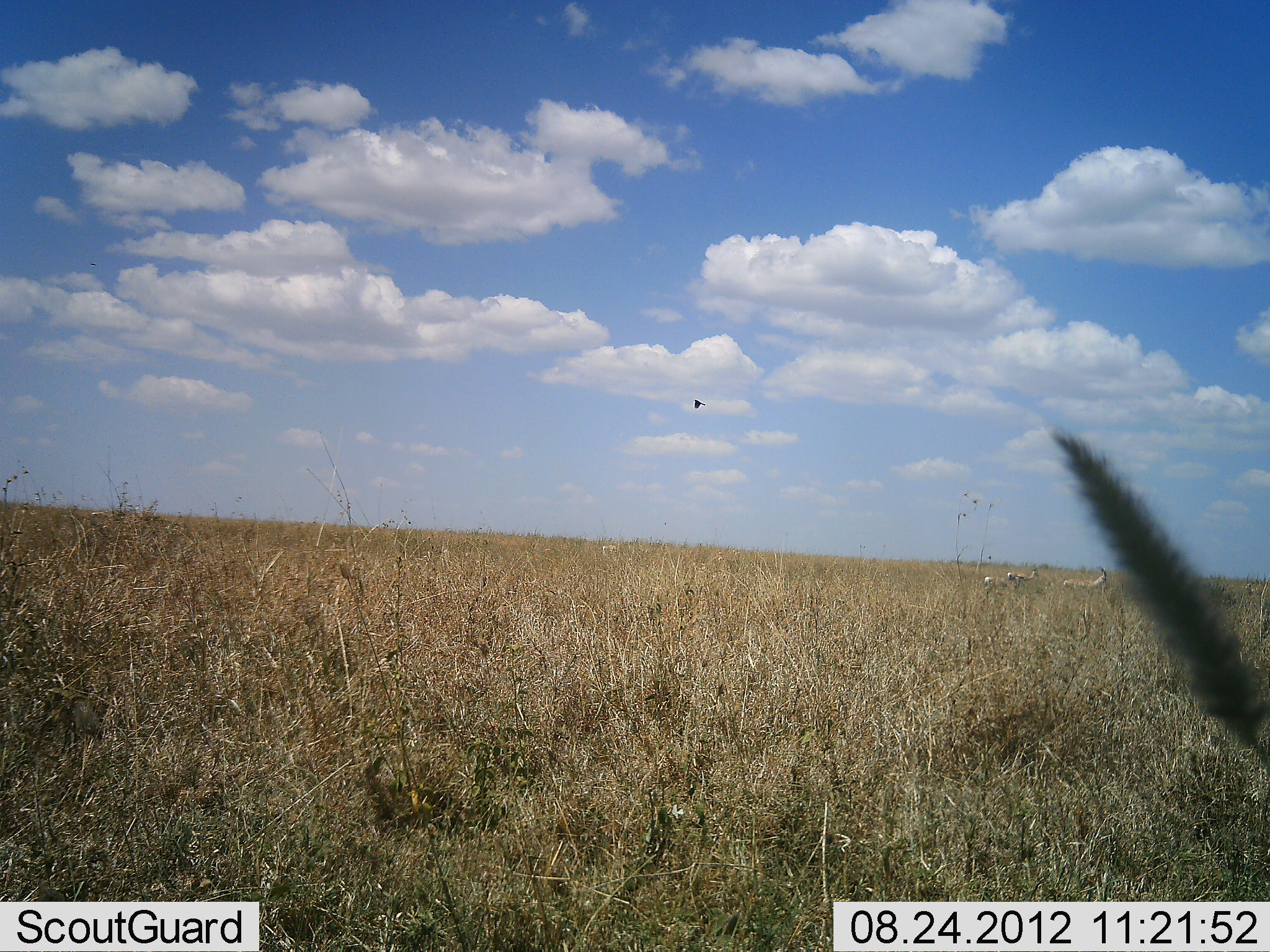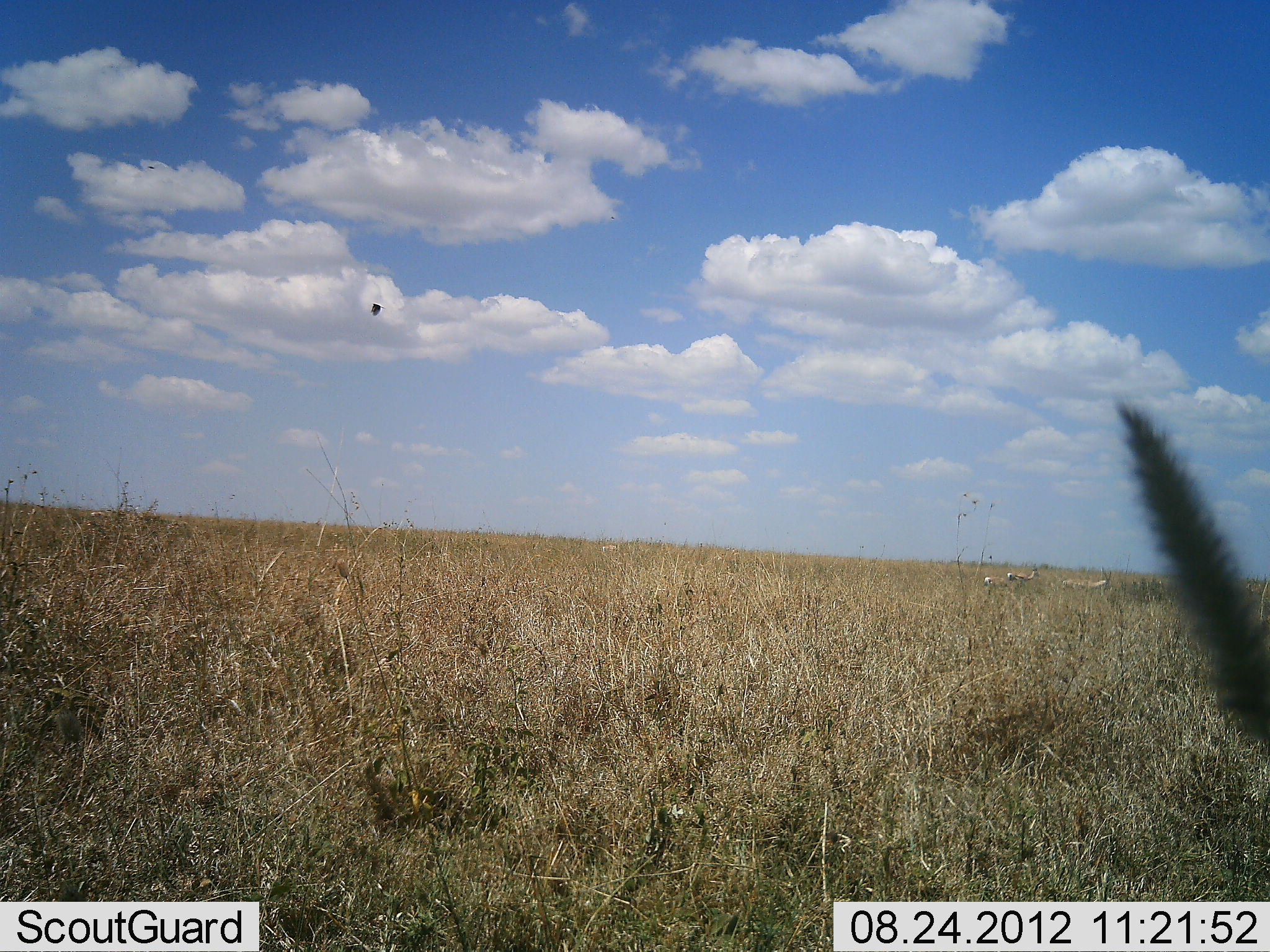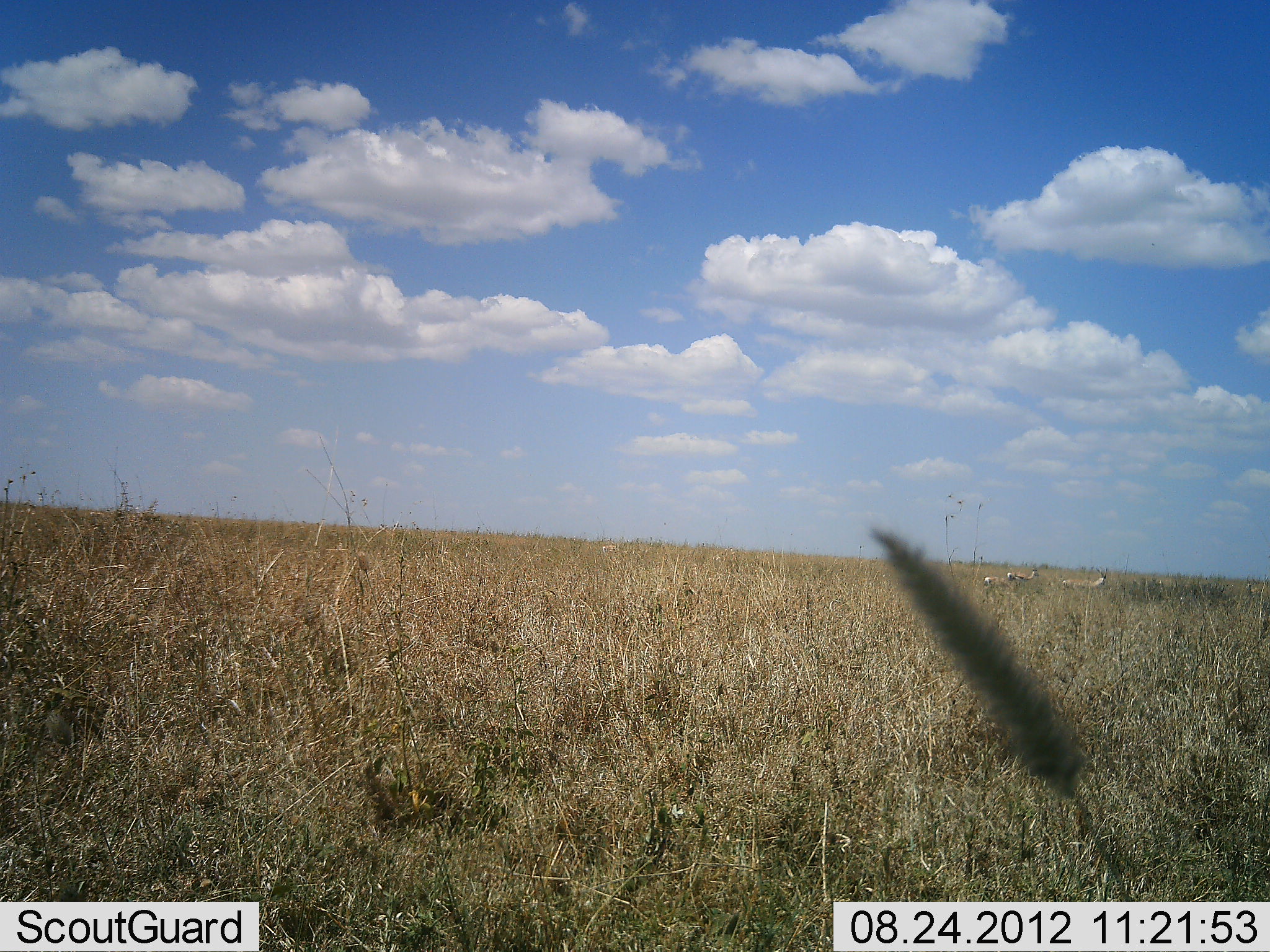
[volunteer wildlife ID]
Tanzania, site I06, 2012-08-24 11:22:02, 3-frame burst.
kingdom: Animalia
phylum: Chordata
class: Mammalia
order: Artiodactyla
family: Bovidae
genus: Nanger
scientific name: Nanger granti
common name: grant's gazelle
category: gazellegrants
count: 3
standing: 82%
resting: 0%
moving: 18%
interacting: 0%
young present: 0%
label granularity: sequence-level